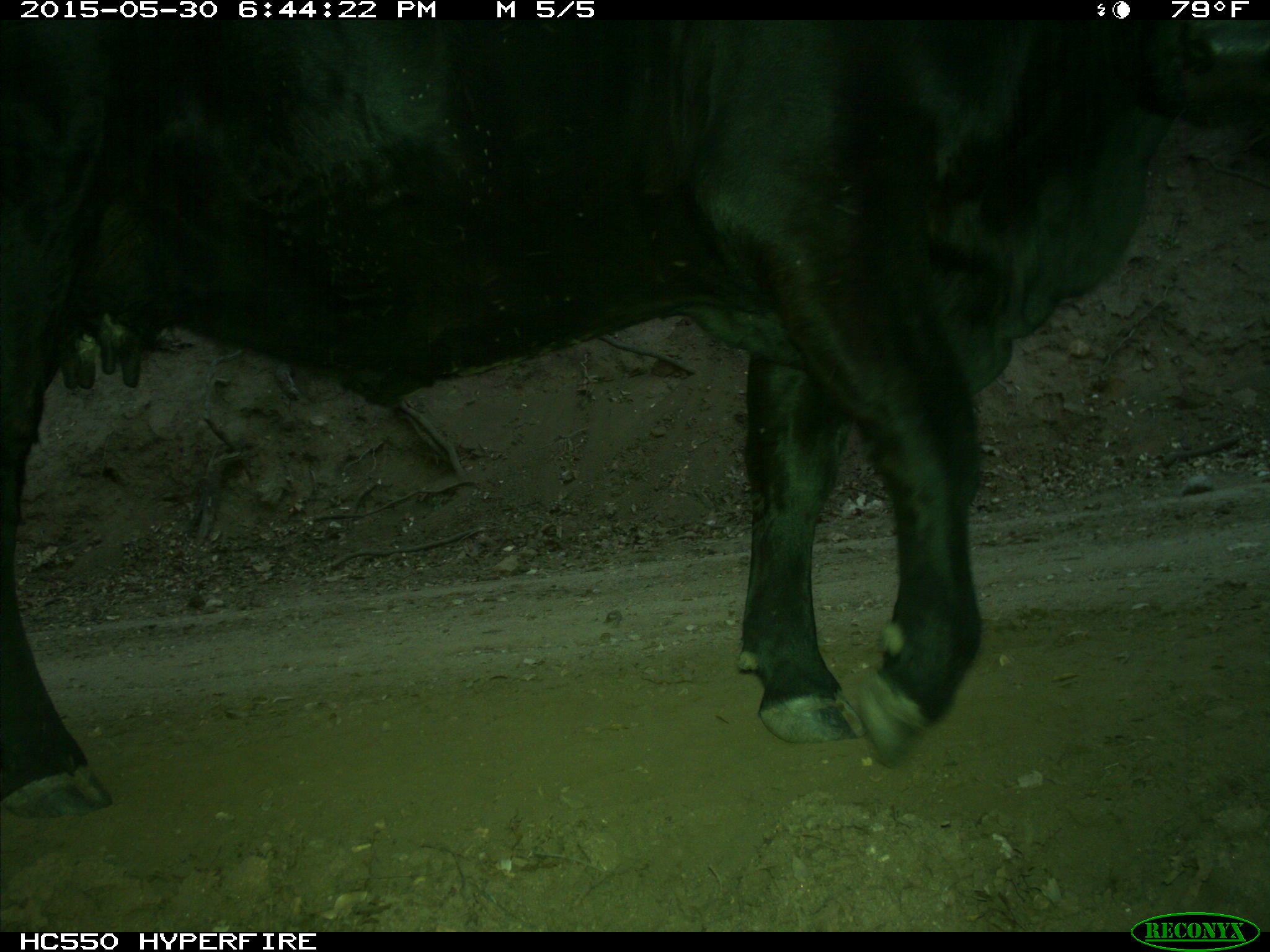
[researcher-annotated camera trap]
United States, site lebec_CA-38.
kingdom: Animalia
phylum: Chordata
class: Mammalia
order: Artiodactyla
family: Bovidae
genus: Bos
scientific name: Bos taurus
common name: domestic cow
Bos taurus (domestic cow).